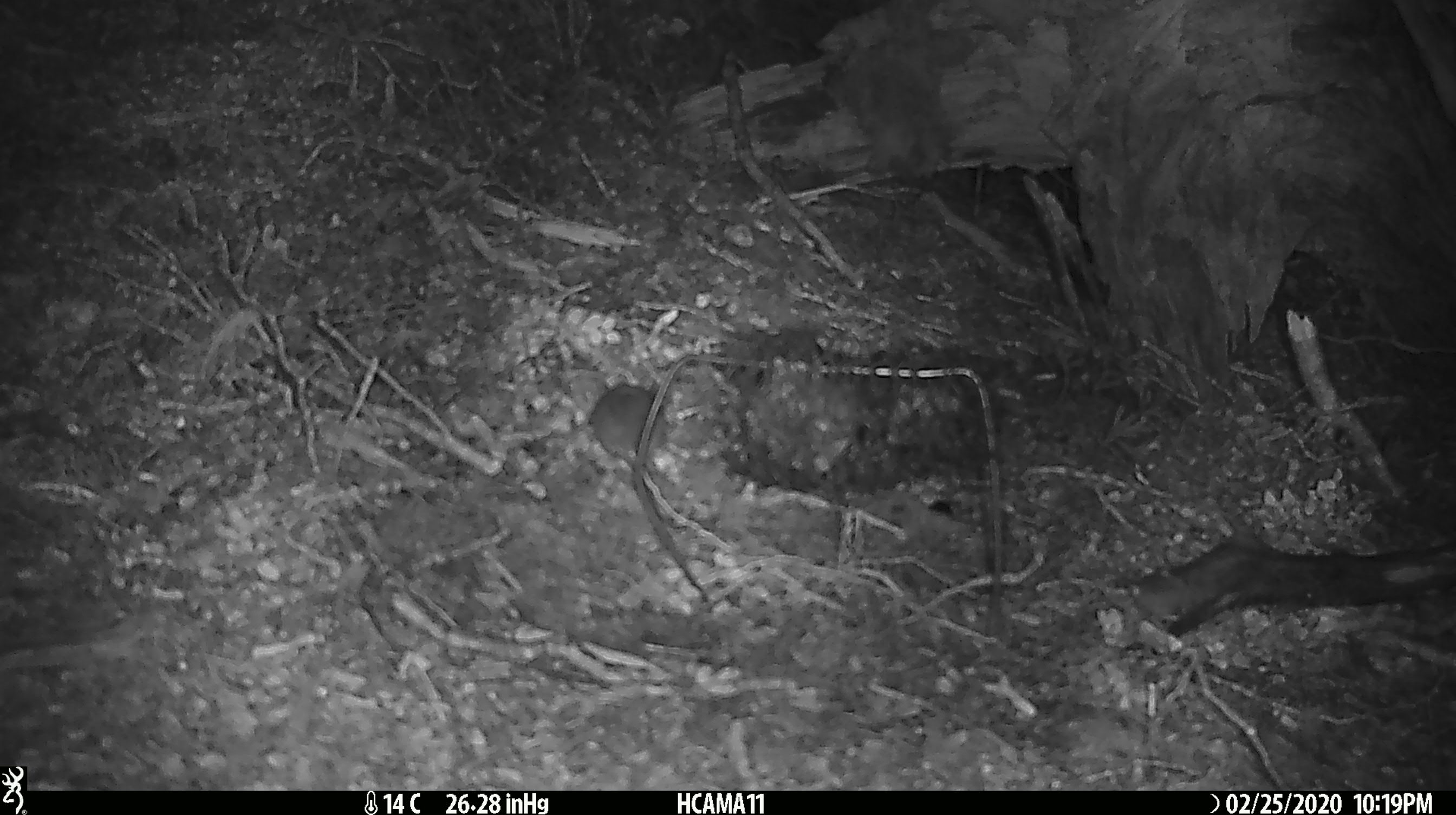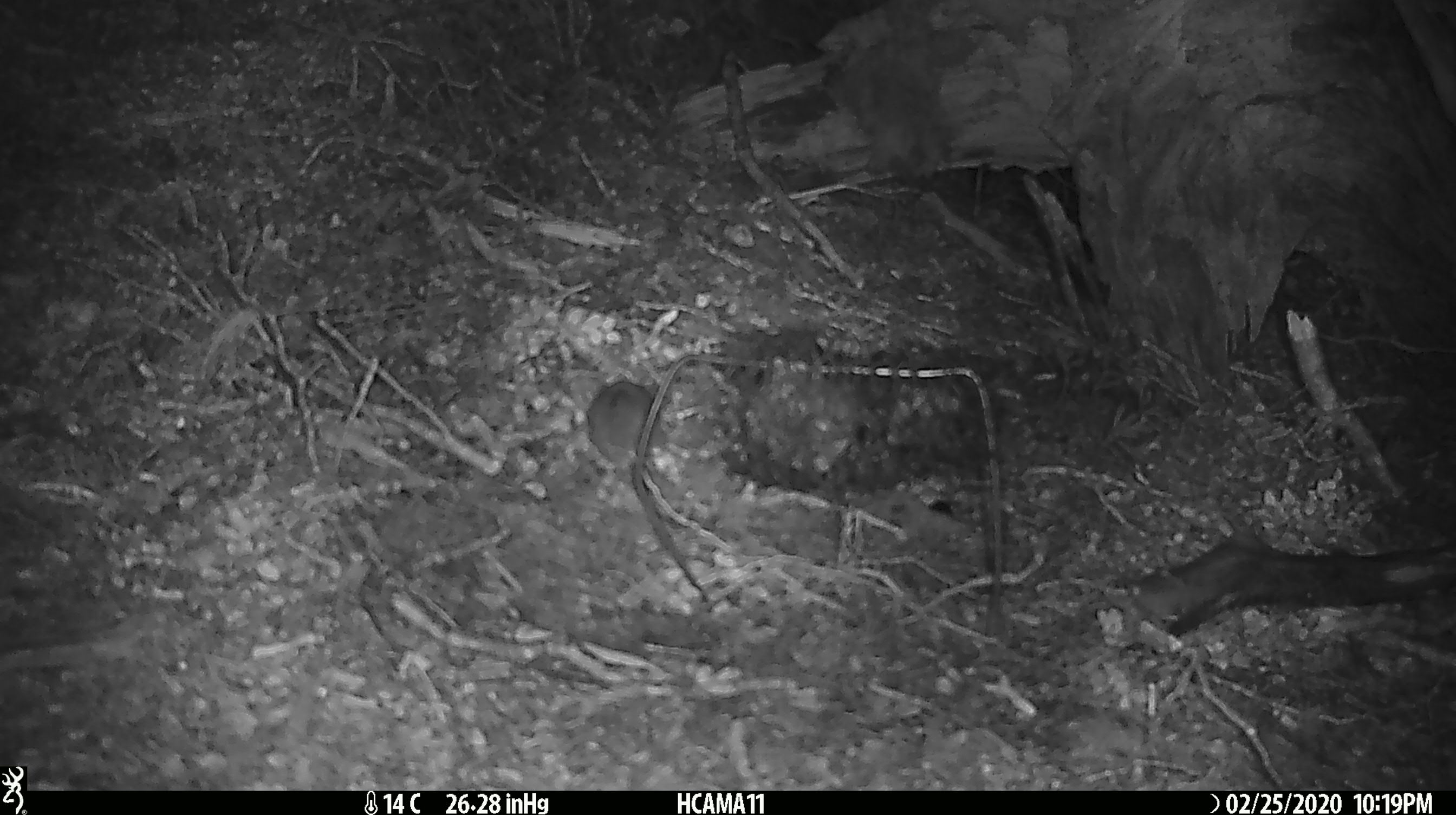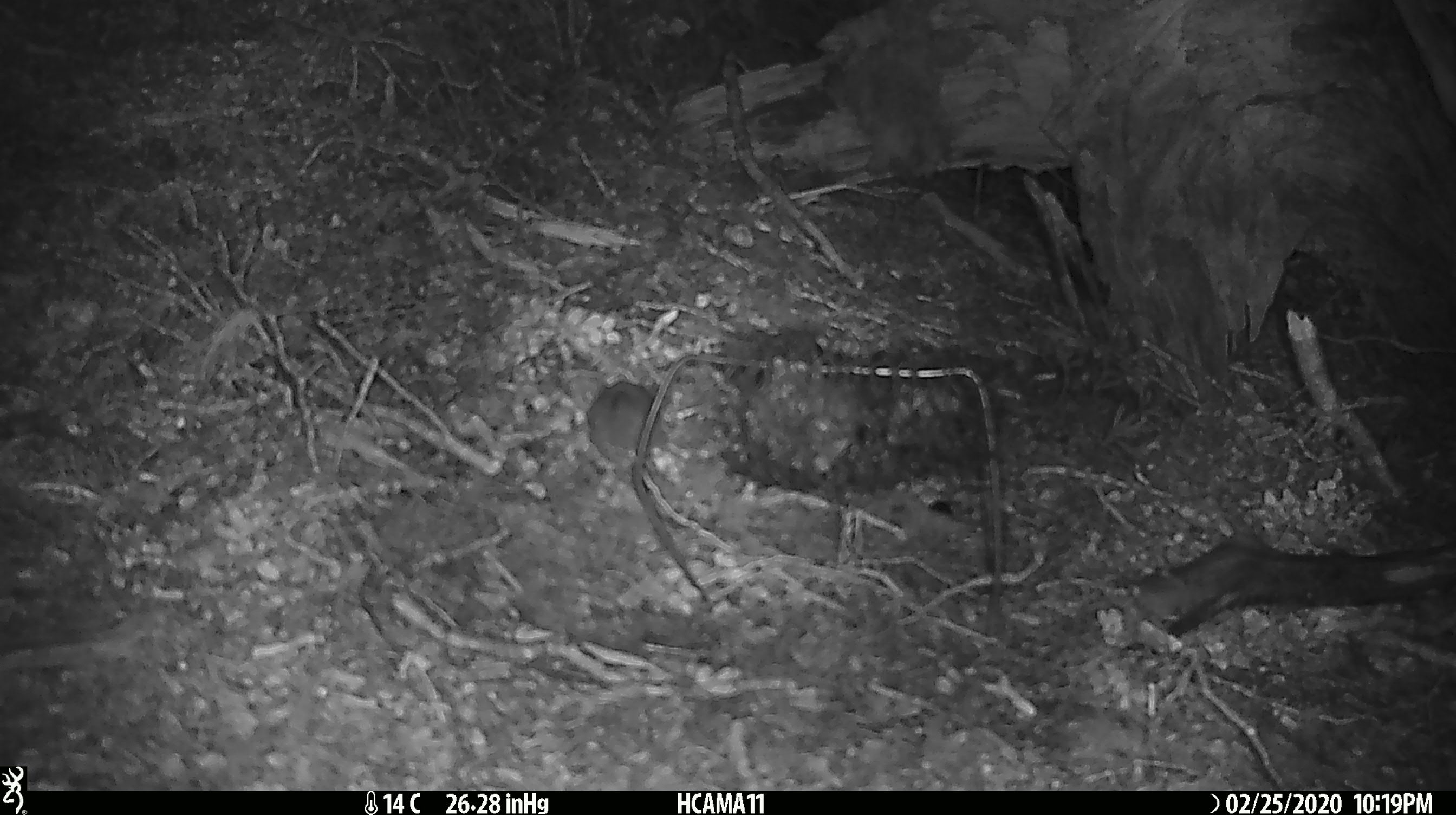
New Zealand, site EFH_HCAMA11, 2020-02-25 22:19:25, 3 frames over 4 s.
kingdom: Animalia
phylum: Chordata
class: Mammalia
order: Rodentia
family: Muridae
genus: Mus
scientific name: Mus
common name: mouse